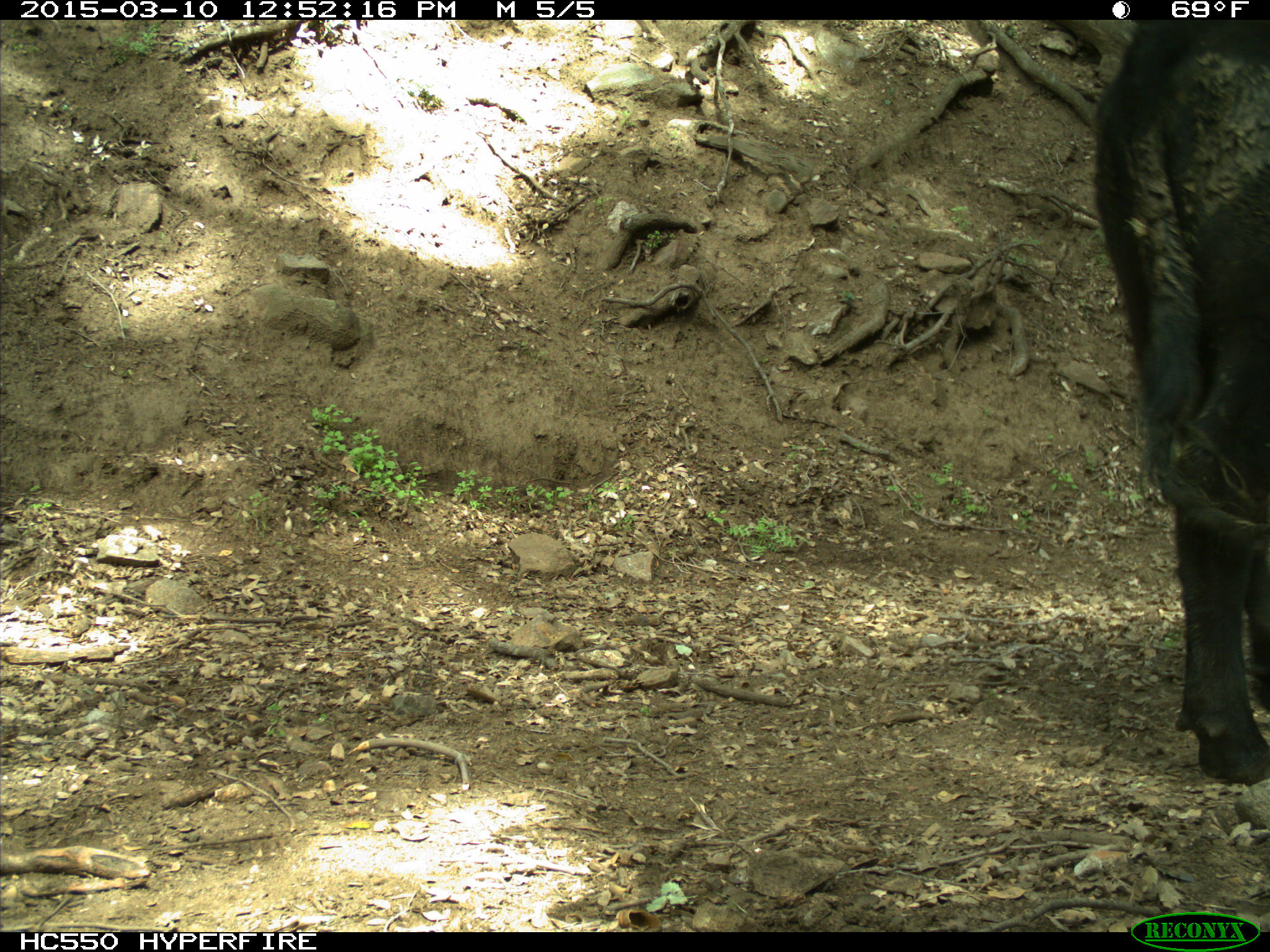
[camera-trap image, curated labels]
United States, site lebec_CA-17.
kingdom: Animalia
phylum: Chordata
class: Mammalia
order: Artiodactyla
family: Bovidae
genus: Bos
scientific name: Bos taurus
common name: domestic cow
Bos taurus (domestic cow).